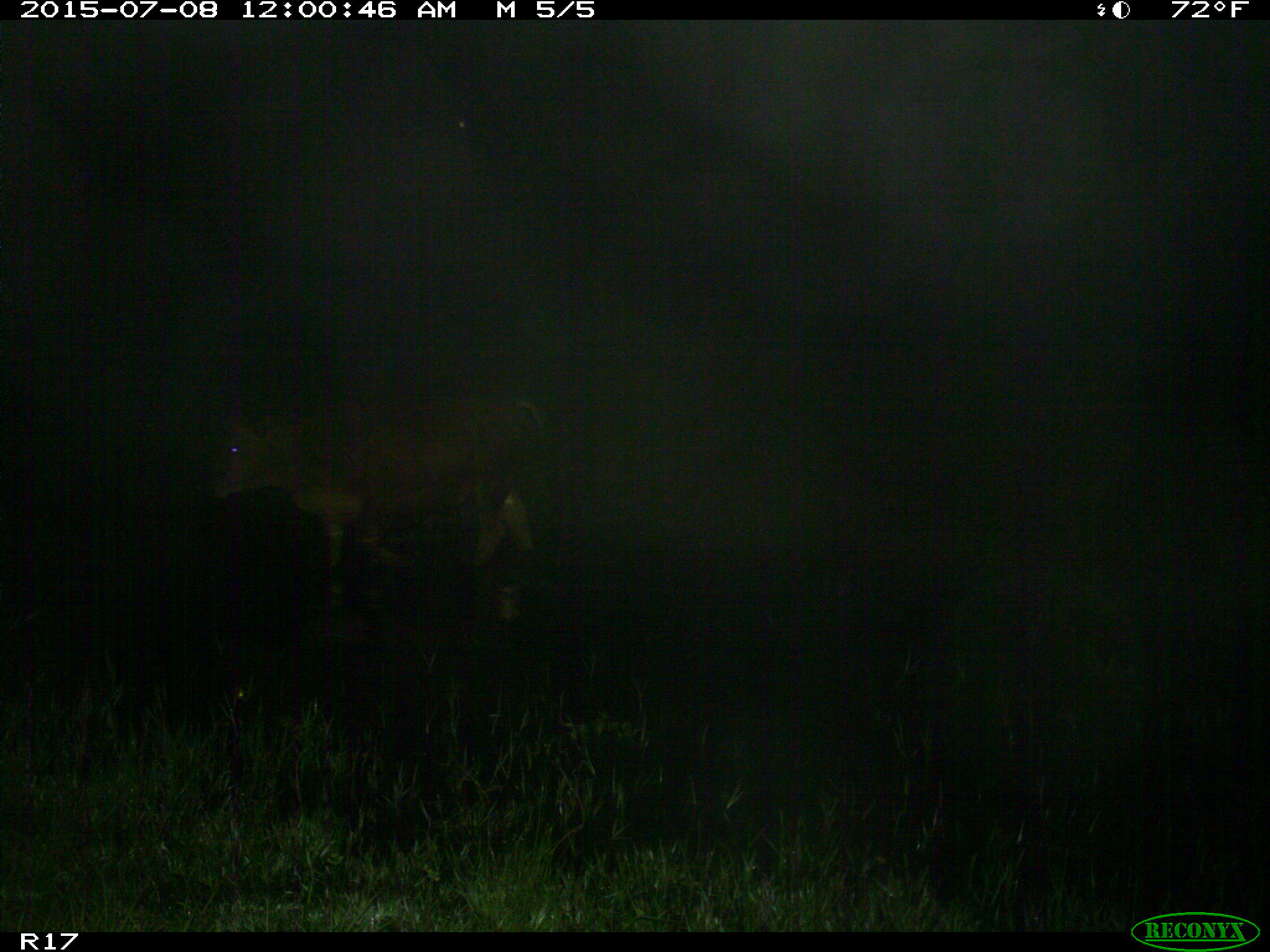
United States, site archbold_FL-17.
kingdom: Animalia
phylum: Chordata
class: Mammalia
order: Artiodactyla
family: Bovidae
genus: Bos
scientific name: Bos taurus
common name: domestic cow